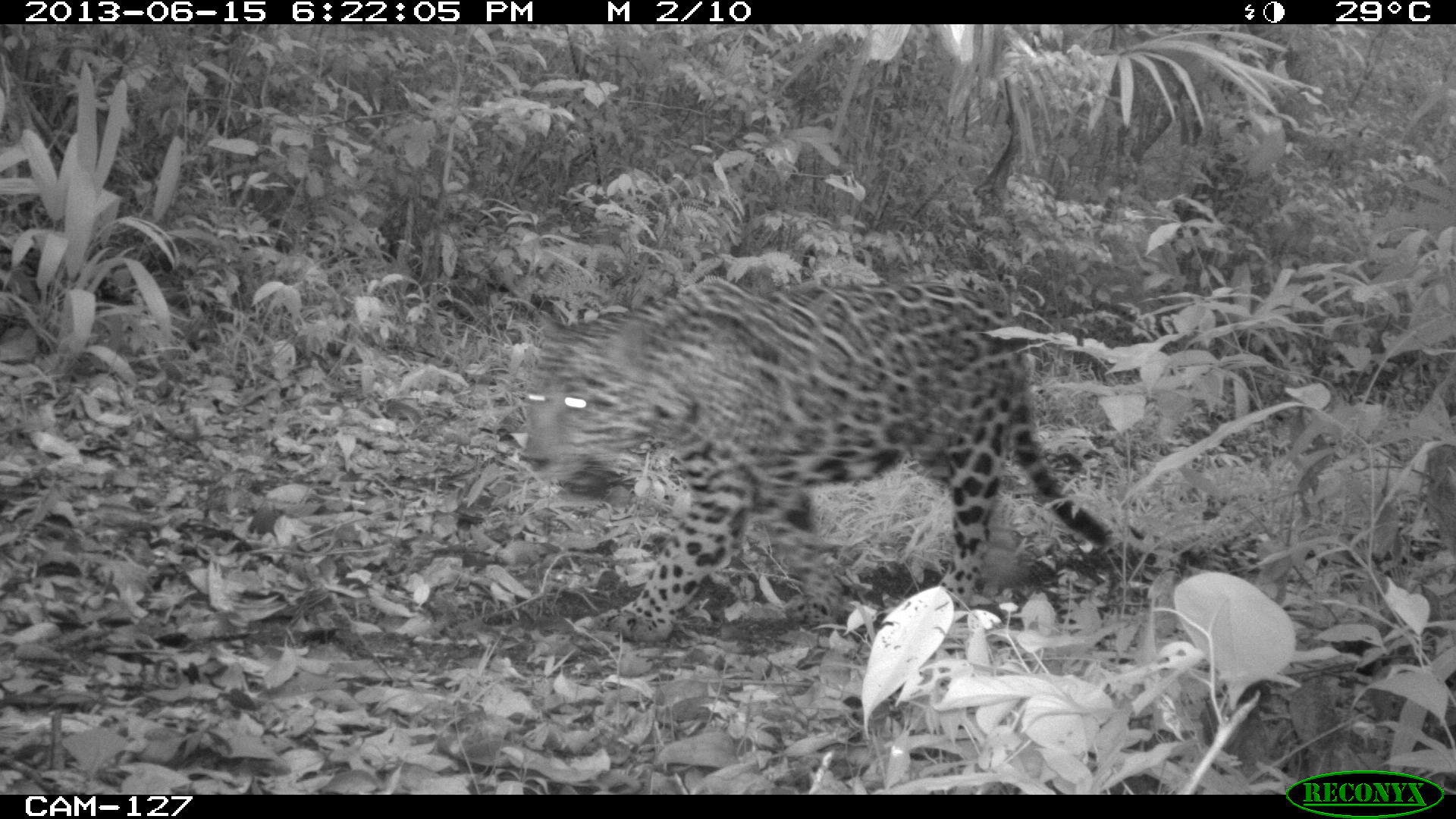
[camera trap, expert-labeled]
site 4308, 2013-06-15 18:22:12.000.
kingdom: Animalia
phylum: Chordata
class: Mammalia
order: Carnivora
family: Felidae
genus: Panthera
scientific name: Panthera onca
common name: jaguar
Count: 1.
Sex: male.